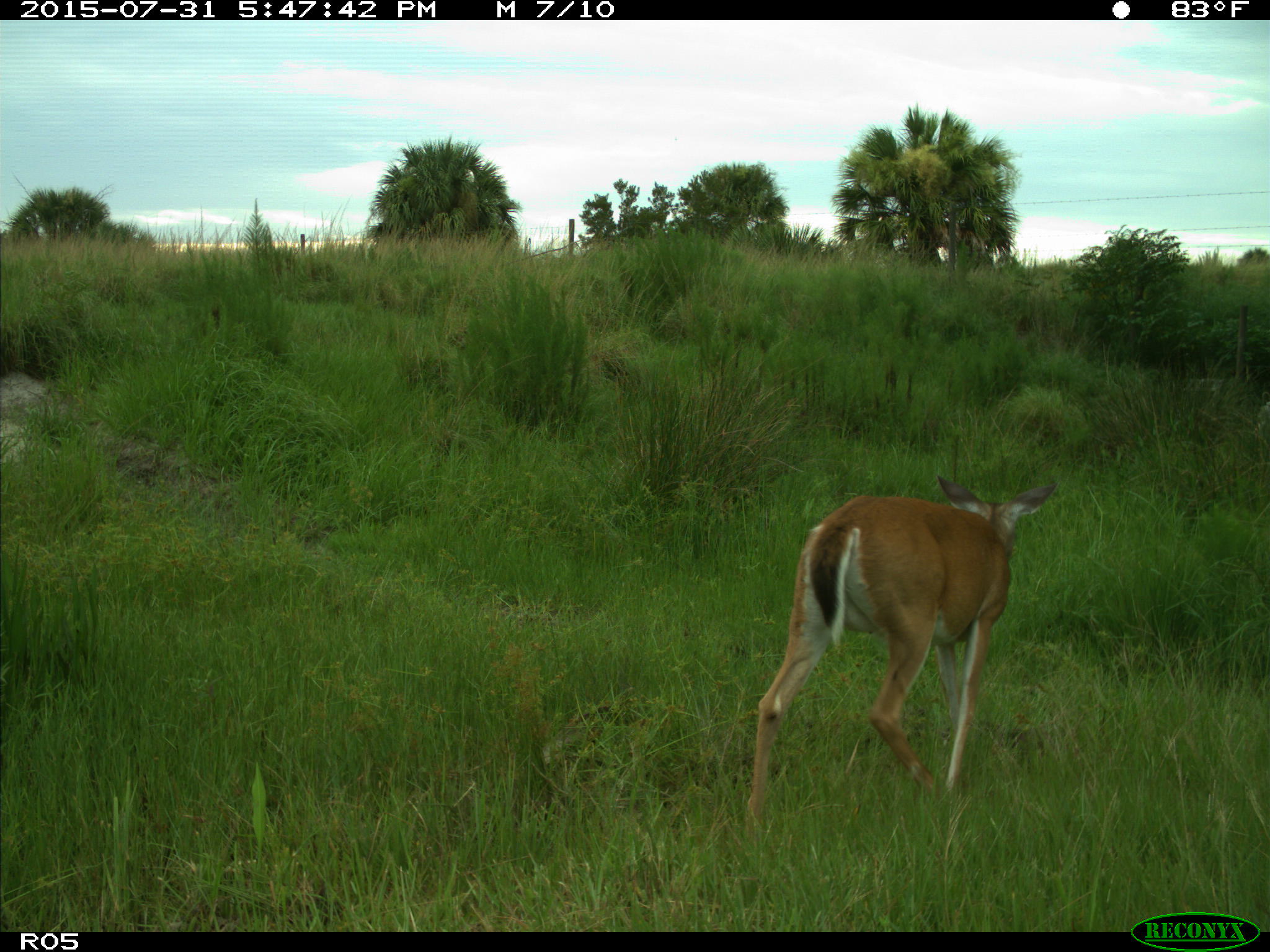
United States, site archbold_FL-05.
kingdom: Animalia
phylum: Chordata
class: Mammalia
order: Artiodactyla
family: Cervidae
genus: Odocoileus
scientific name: Odocoileus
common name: deer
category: unidentified deer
Unidentified deer (deer) (Odocoileus).